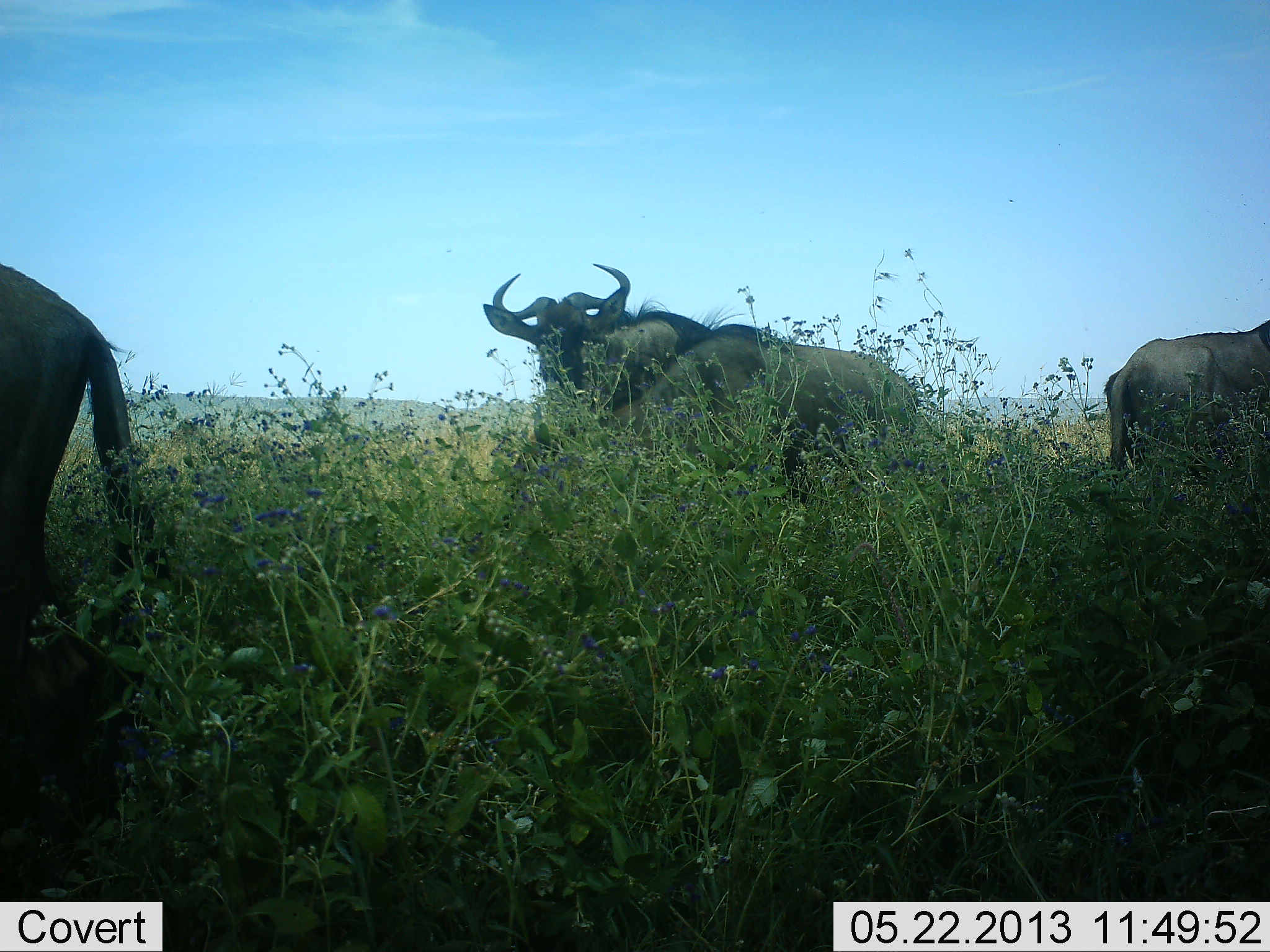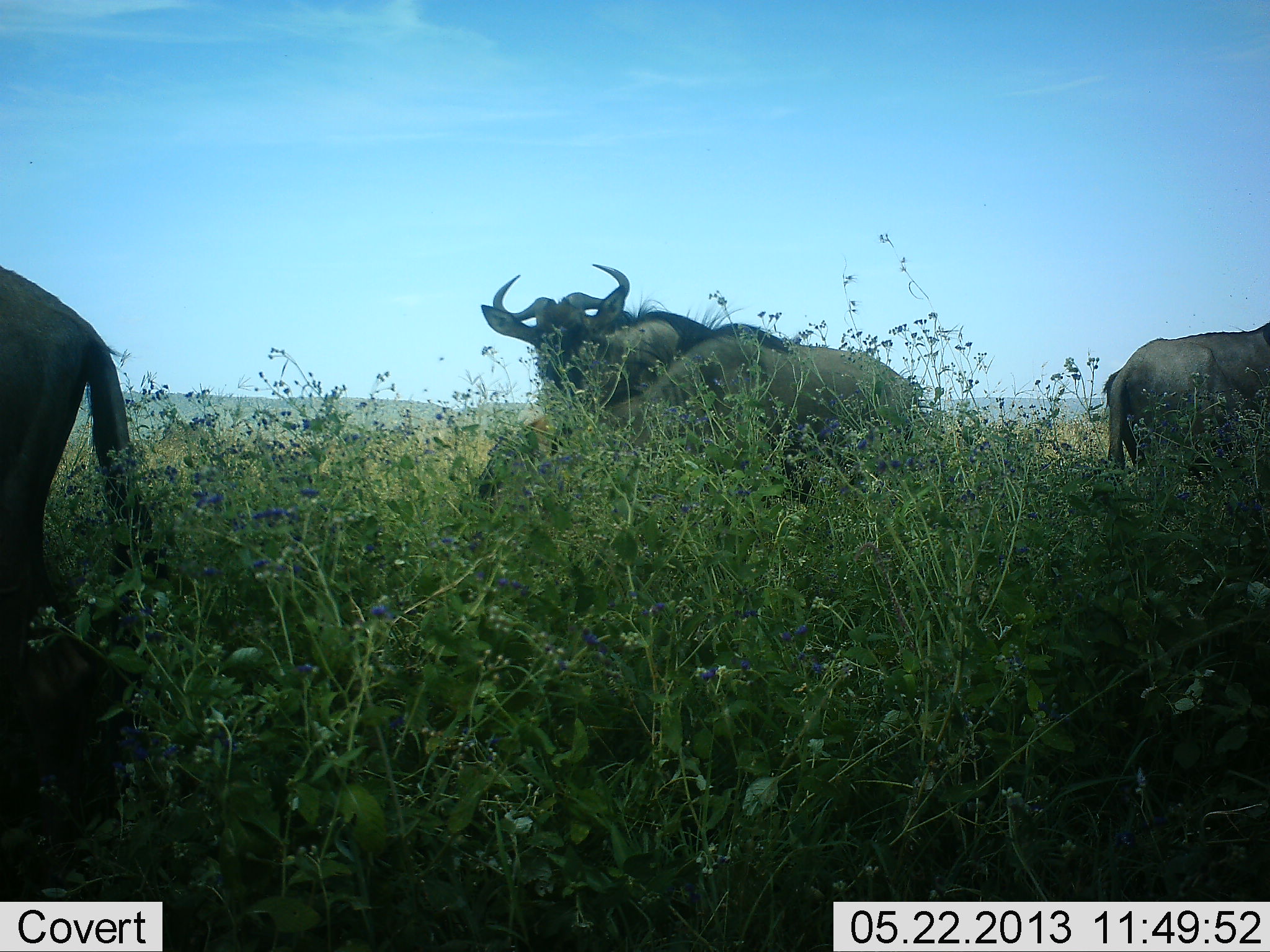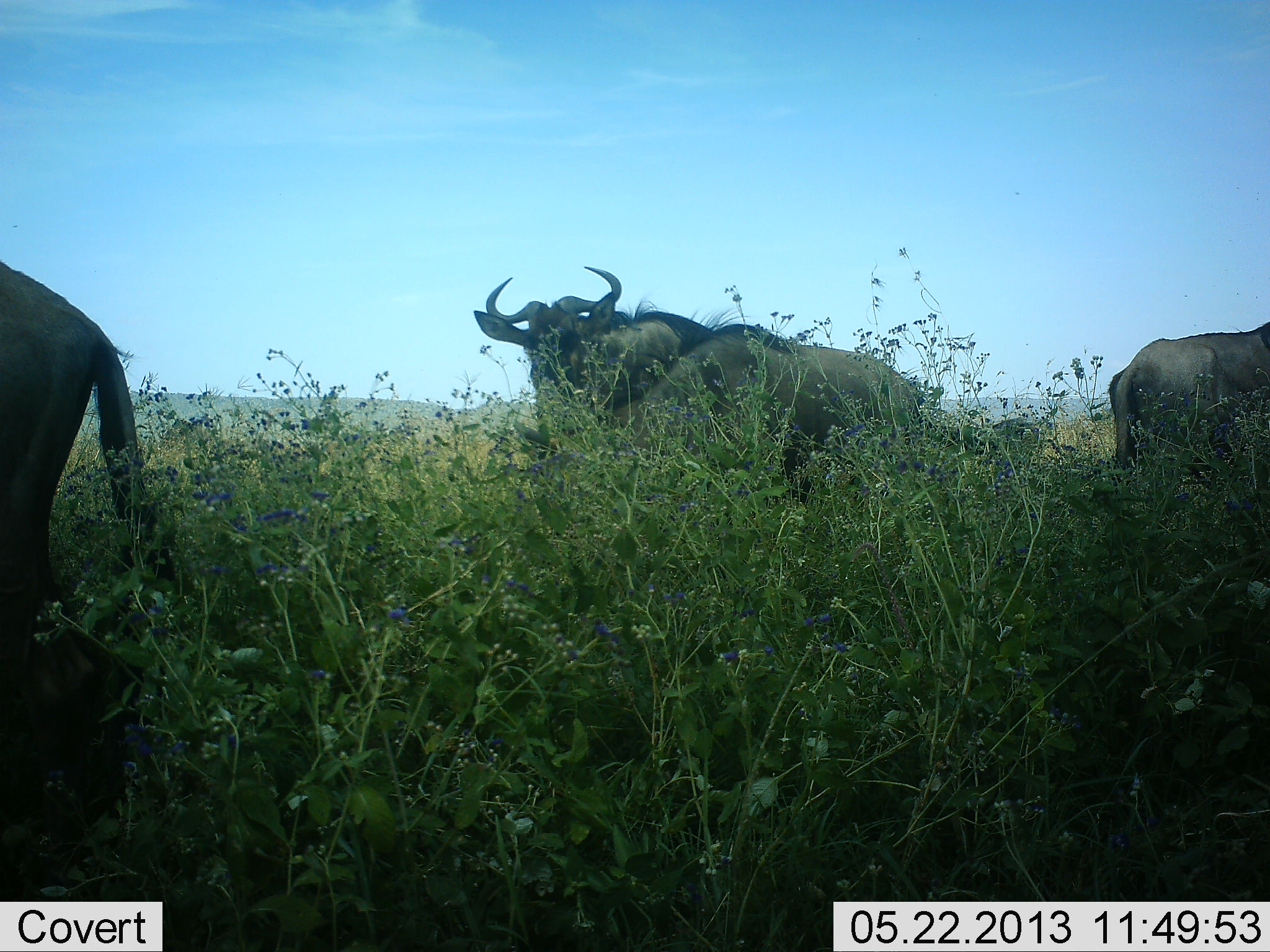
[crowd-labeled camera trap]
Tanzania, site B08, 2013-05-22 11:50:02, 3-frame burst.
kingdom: Animalia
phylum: Chordata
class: Mammalia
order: Artiodactyla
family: Bovidae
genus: Connochaetes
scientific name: Connochaetes taurinus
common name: blue wildebeest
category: wildebeest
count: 4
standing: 86%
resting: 4%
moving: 18%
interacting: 0%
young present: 0%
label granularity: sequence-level